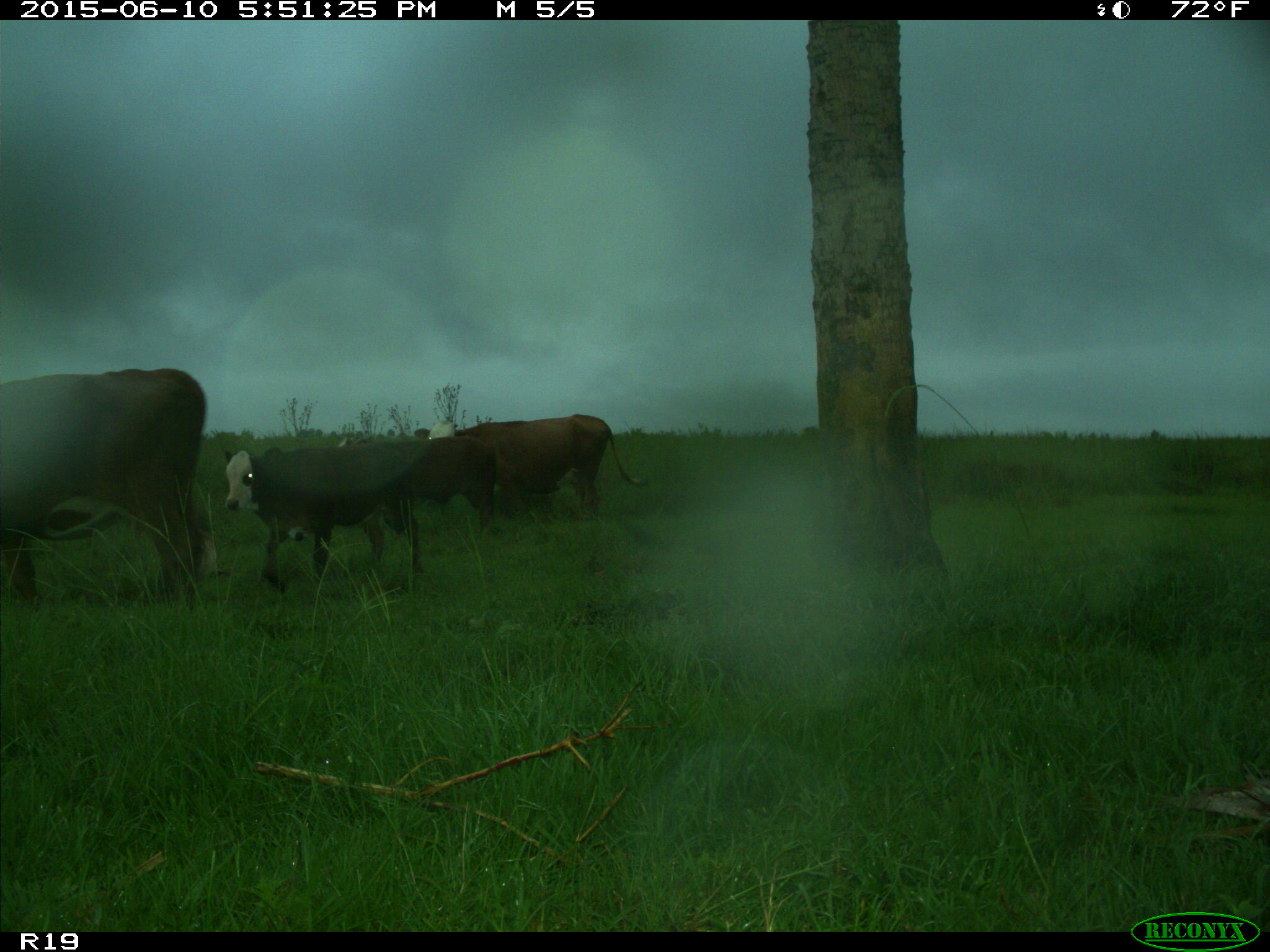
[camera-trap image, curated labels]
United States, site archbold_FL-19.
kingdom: Animalia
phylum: Chordata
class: Mammalia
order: Artiodactyla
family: Bovidae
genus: Bos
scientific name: Bos taurus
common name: domestic cow